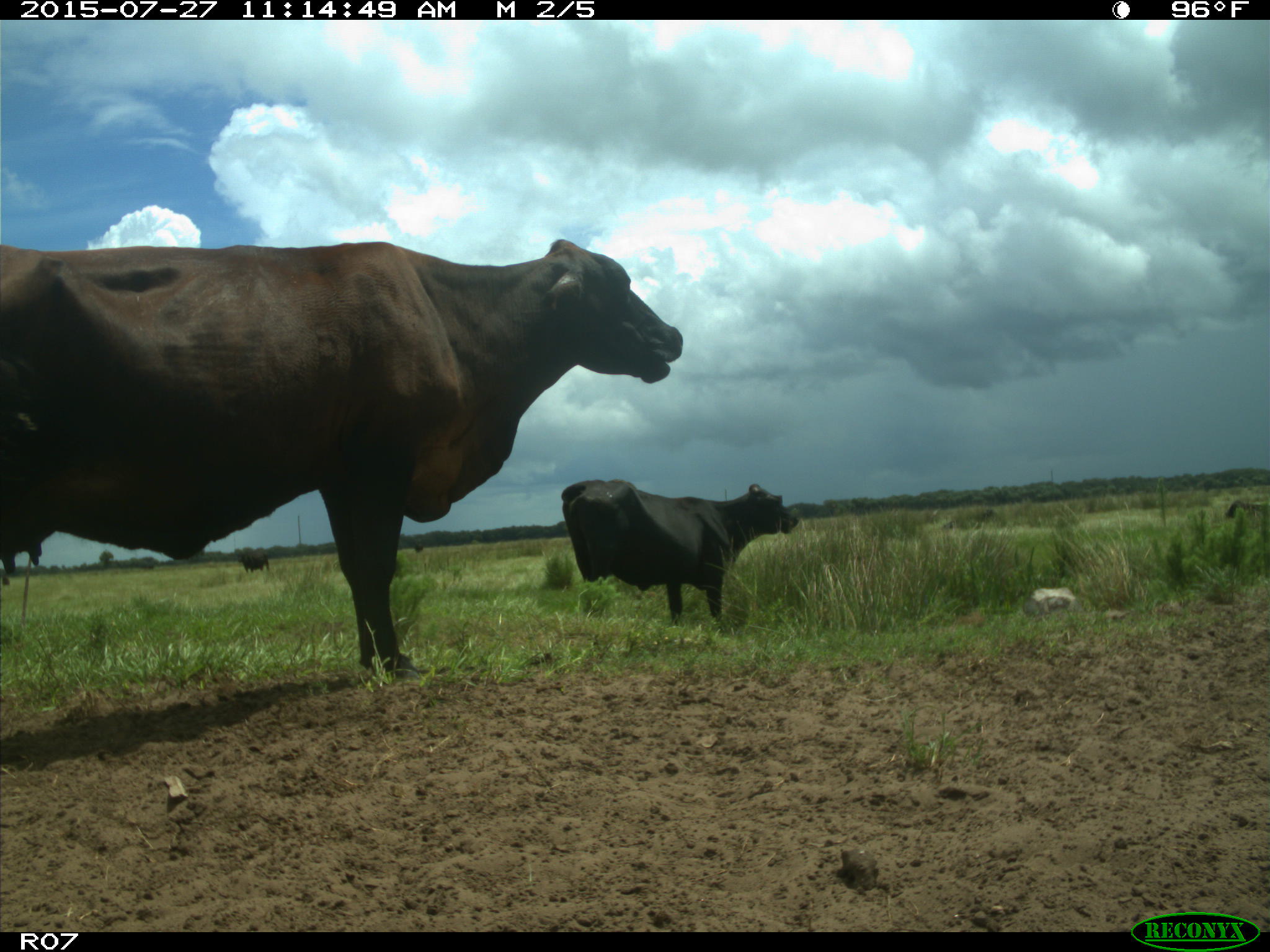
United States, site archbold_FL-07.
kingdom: Animalia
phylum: Chordata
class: Mammalia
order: Artiodactyla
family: Bovidae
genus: Bos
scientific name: Bos taurus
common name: domestic cow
Bos taurus (domestic cow).